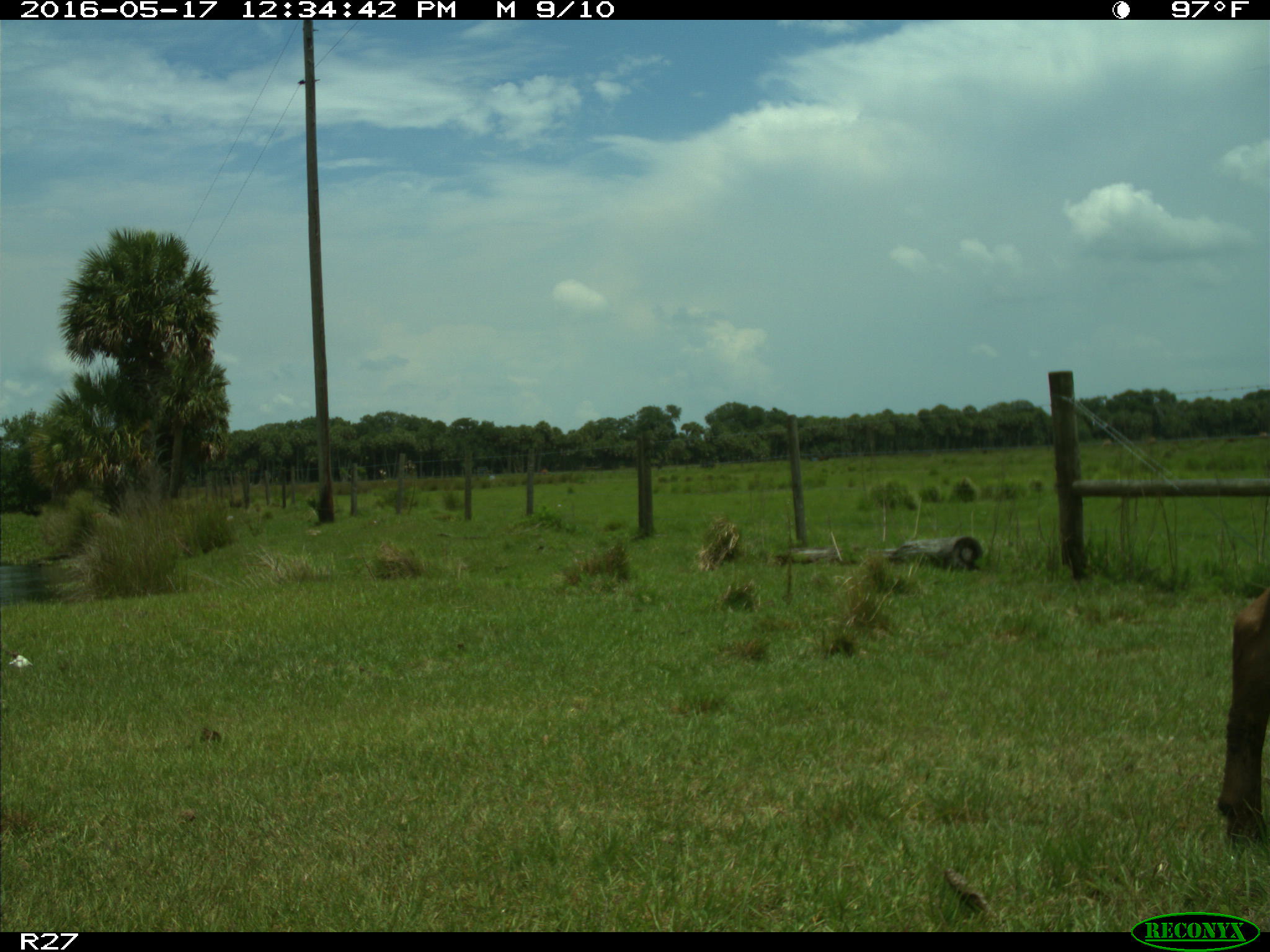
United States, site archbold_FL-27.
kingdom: Animalia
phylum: Chordata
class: Mammalia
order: Artiodactyla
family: Bovidae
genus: Bos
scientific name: Bos taurus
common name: domestic cow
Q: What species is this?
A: Bos taurus (domestic cow).